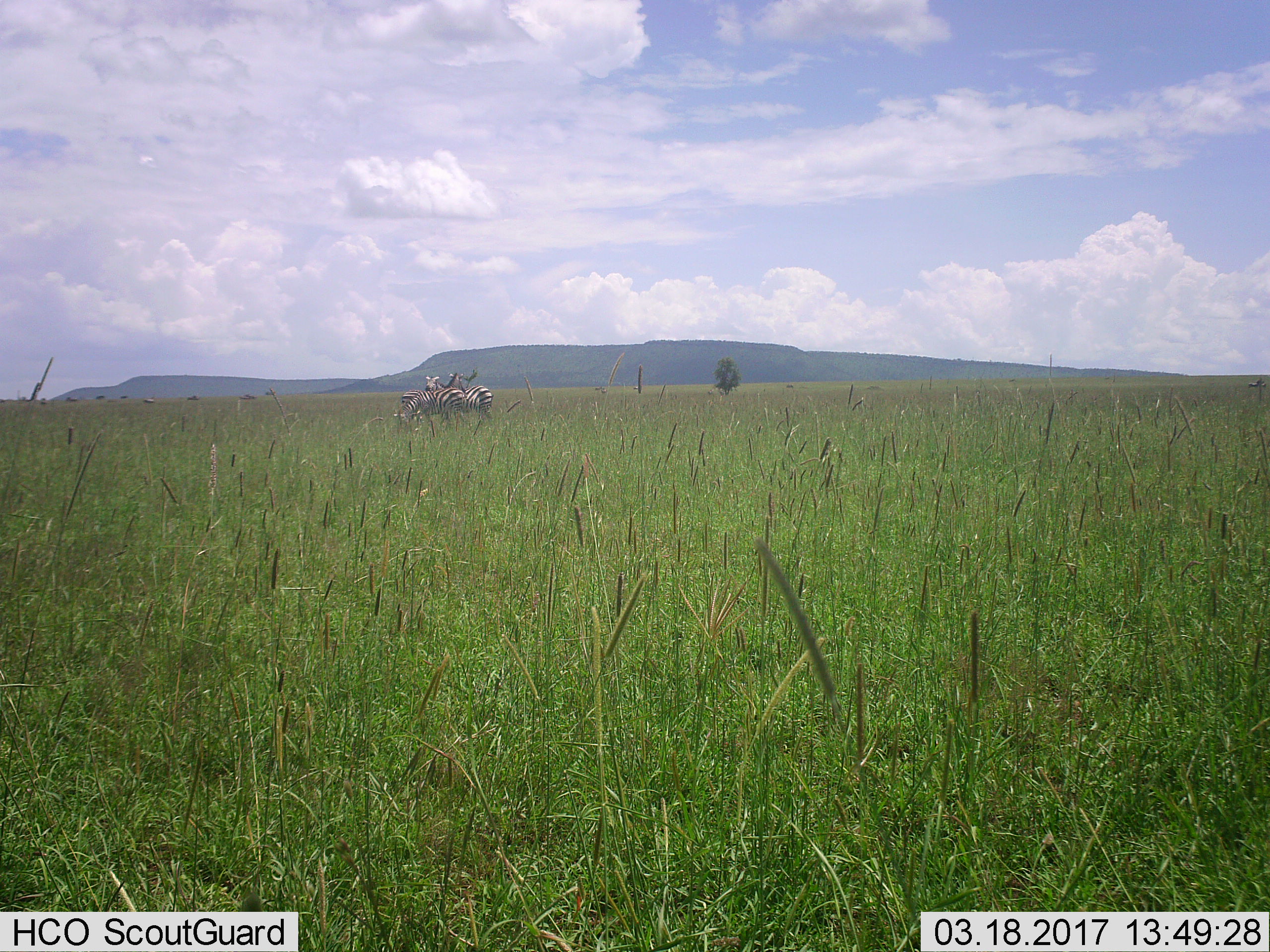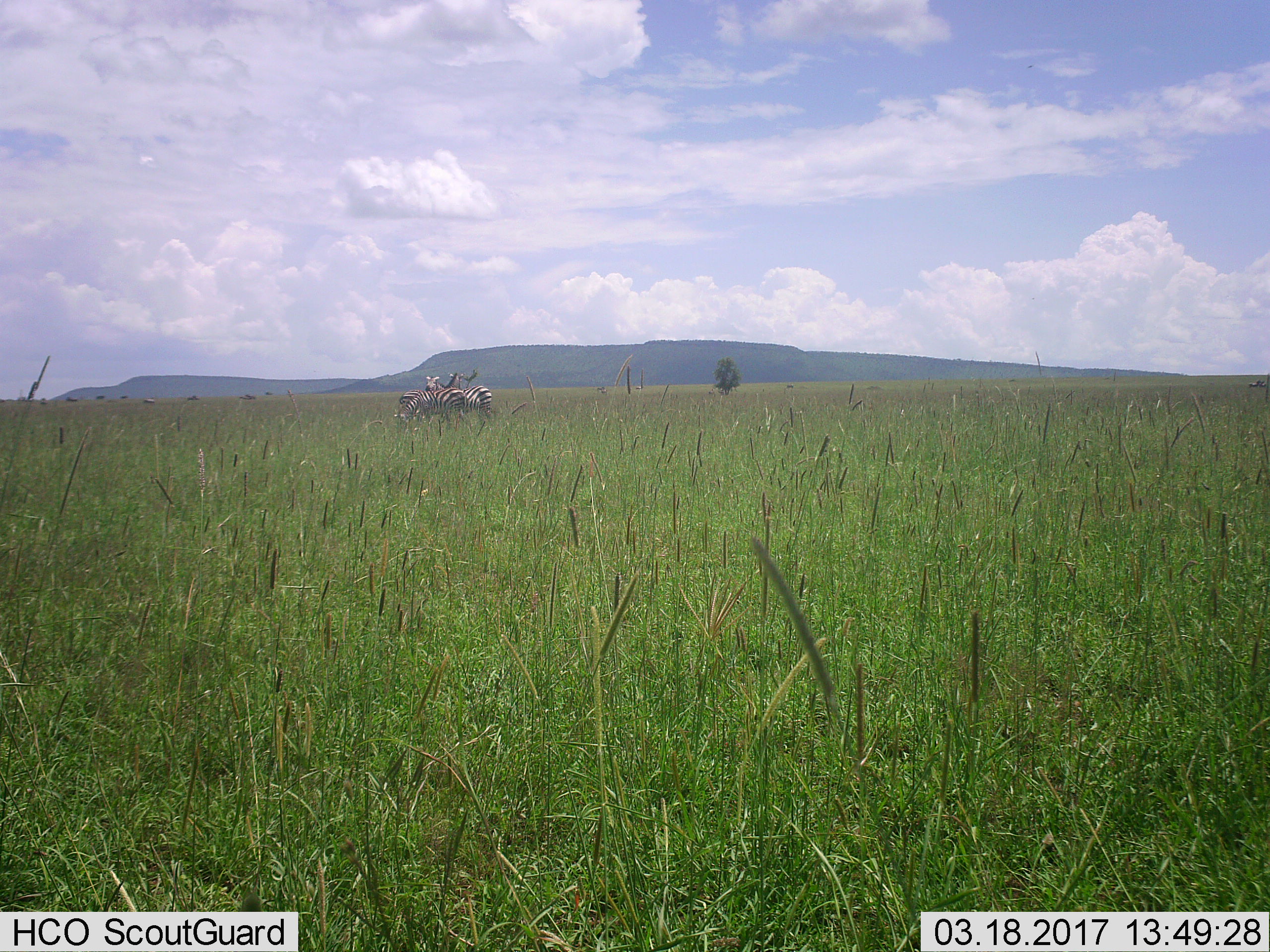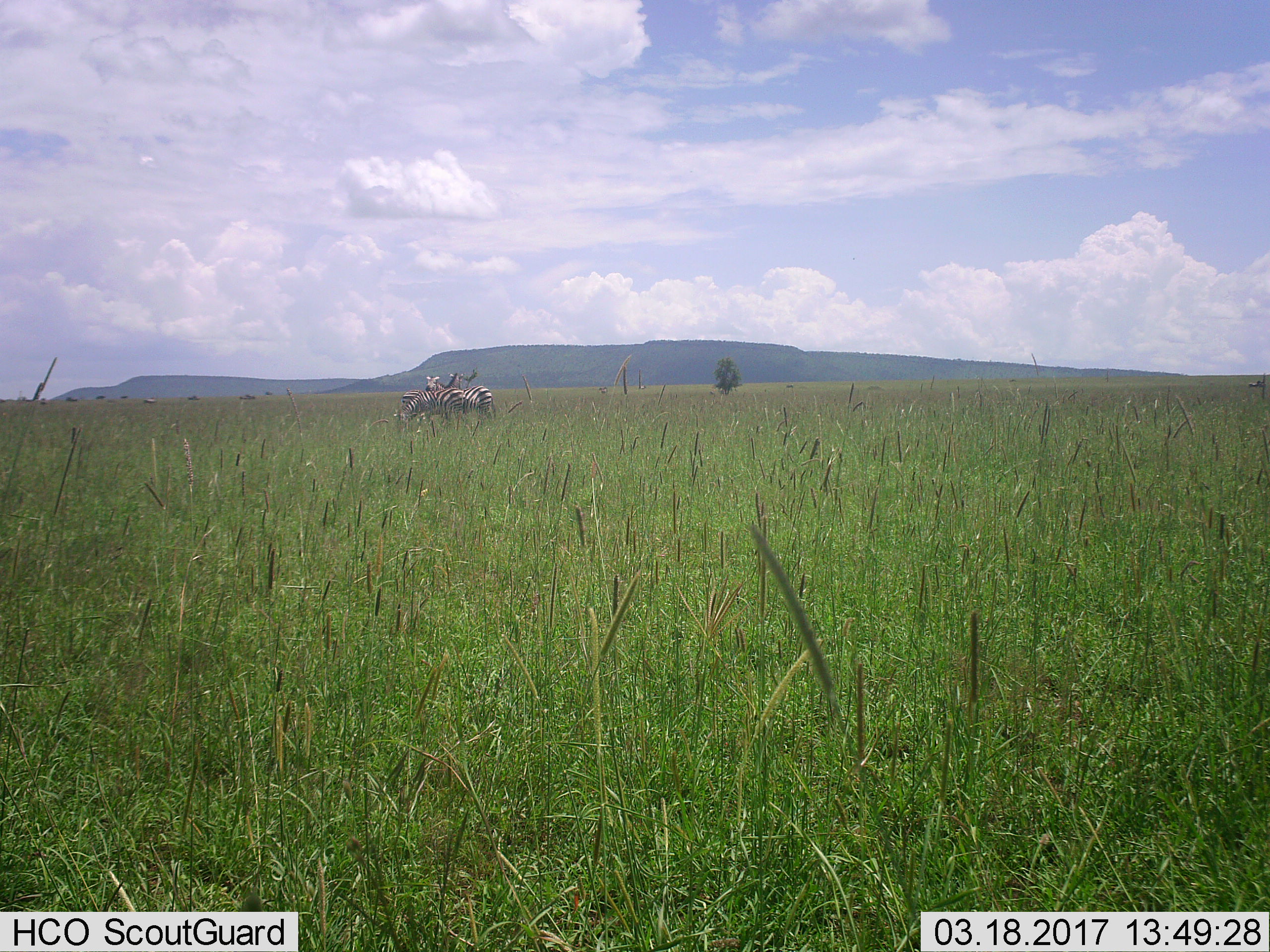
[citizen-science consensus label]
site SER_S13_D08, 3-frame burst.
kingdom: Animalia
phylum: Chordata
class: Mammalia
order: Perissodactyla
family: Equidae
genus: Equus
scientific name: Equus quagga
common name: plains zebra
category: zebraplains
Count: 4.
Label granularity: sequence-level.